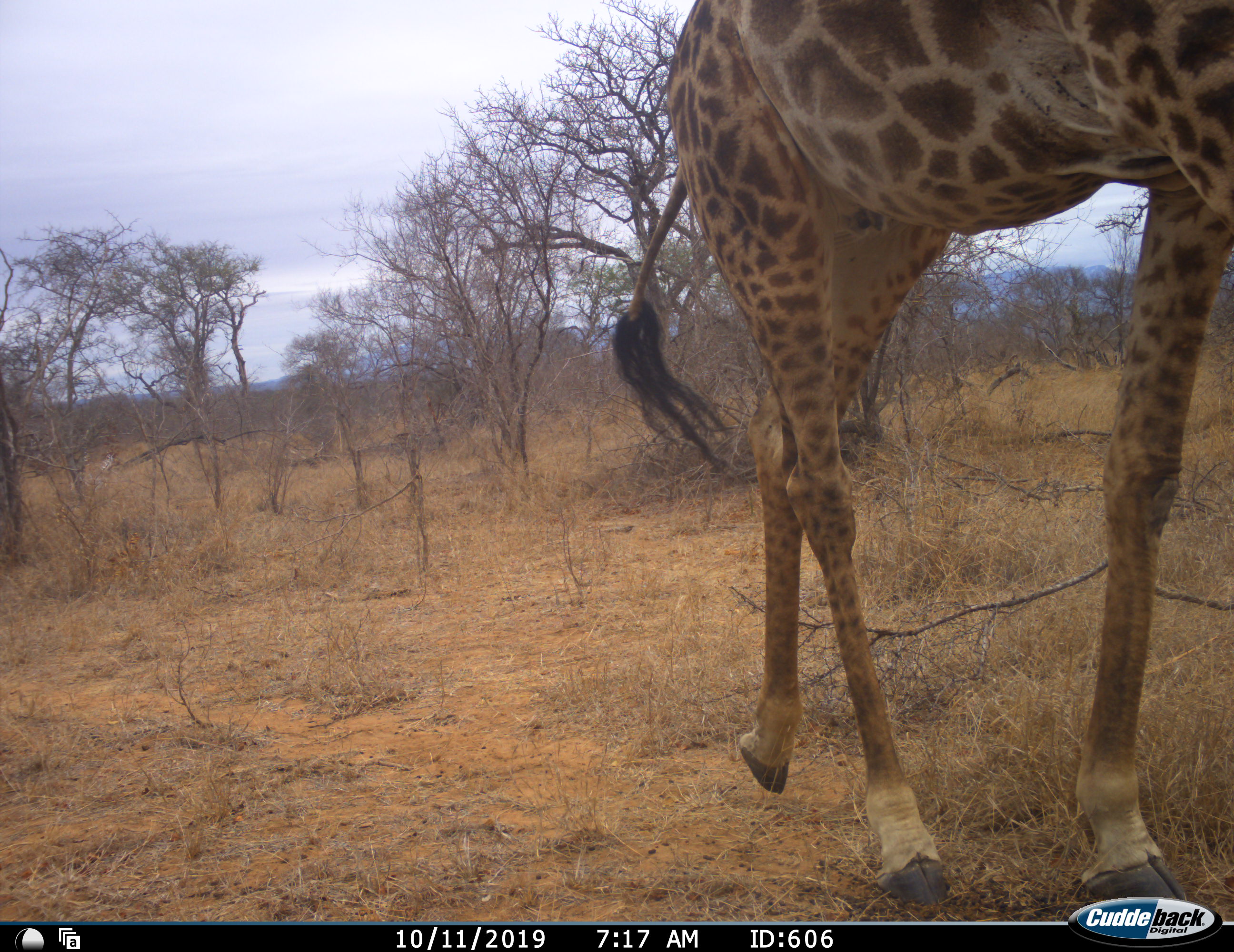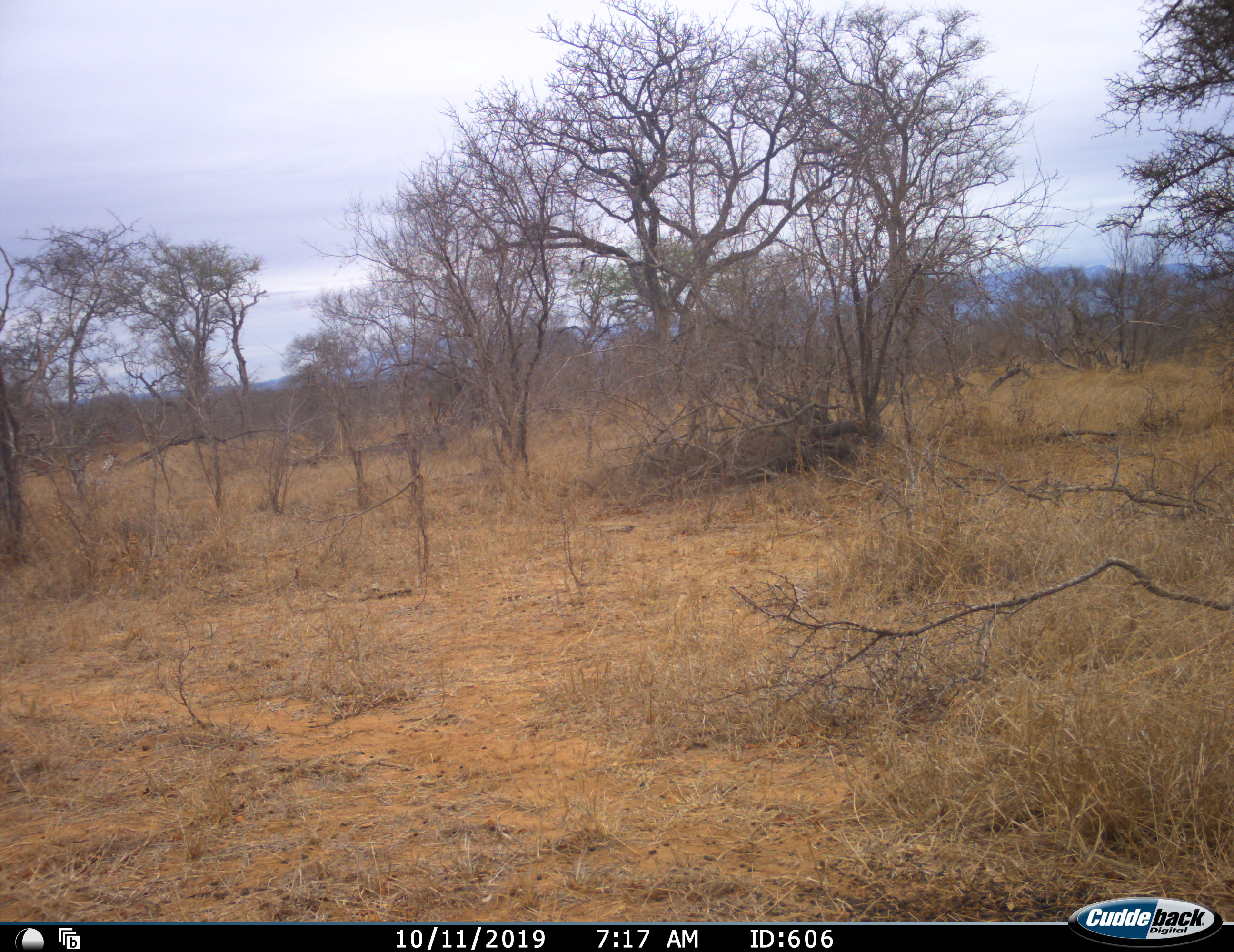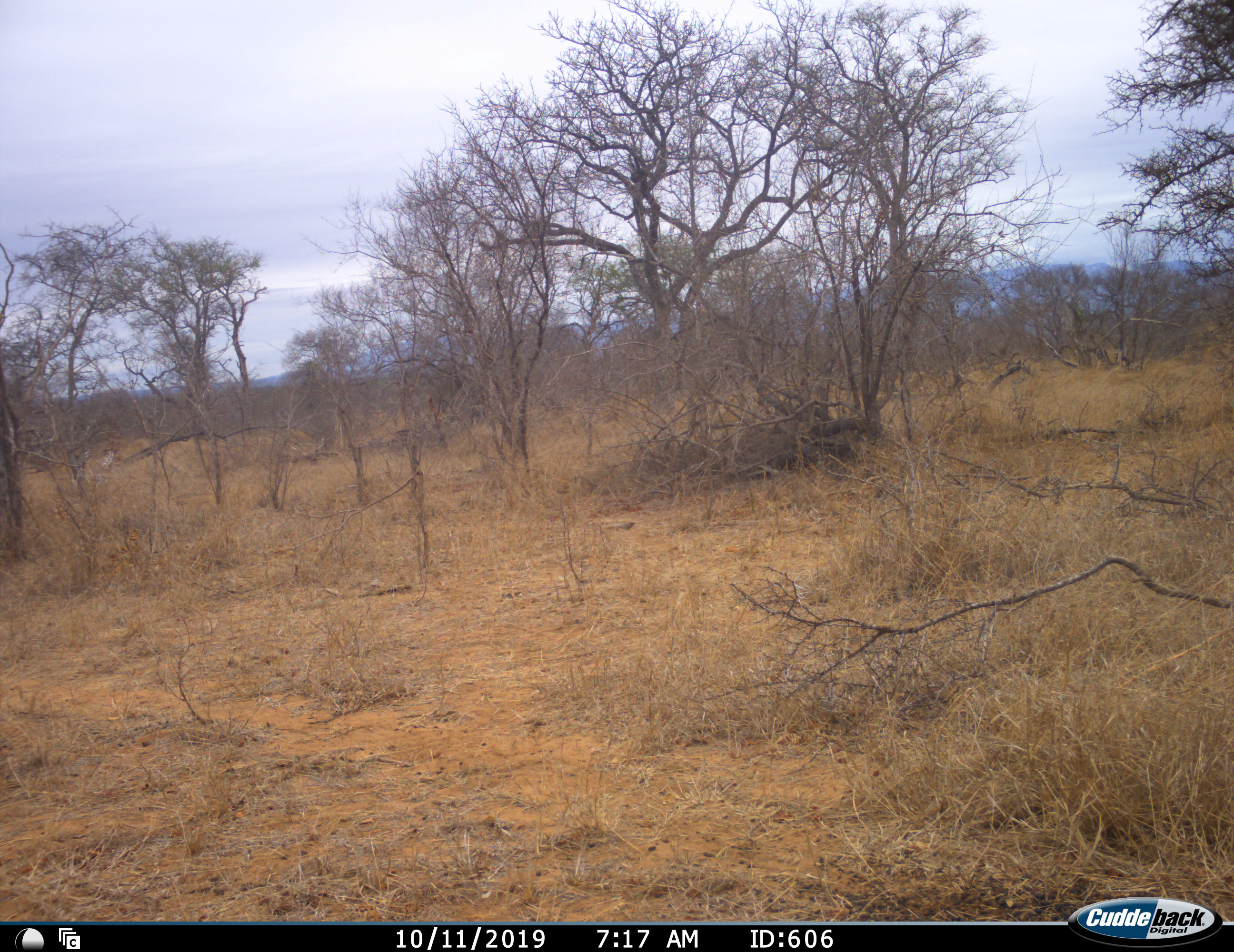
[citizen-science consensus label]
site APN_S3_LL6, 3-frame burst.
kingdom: Animalia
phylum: Chordata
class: Mammalia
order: Artiodactyla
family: Giraffidae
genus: Giraffa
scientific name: Giraffa camelopardalis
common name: giraffe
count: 1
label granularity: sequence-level